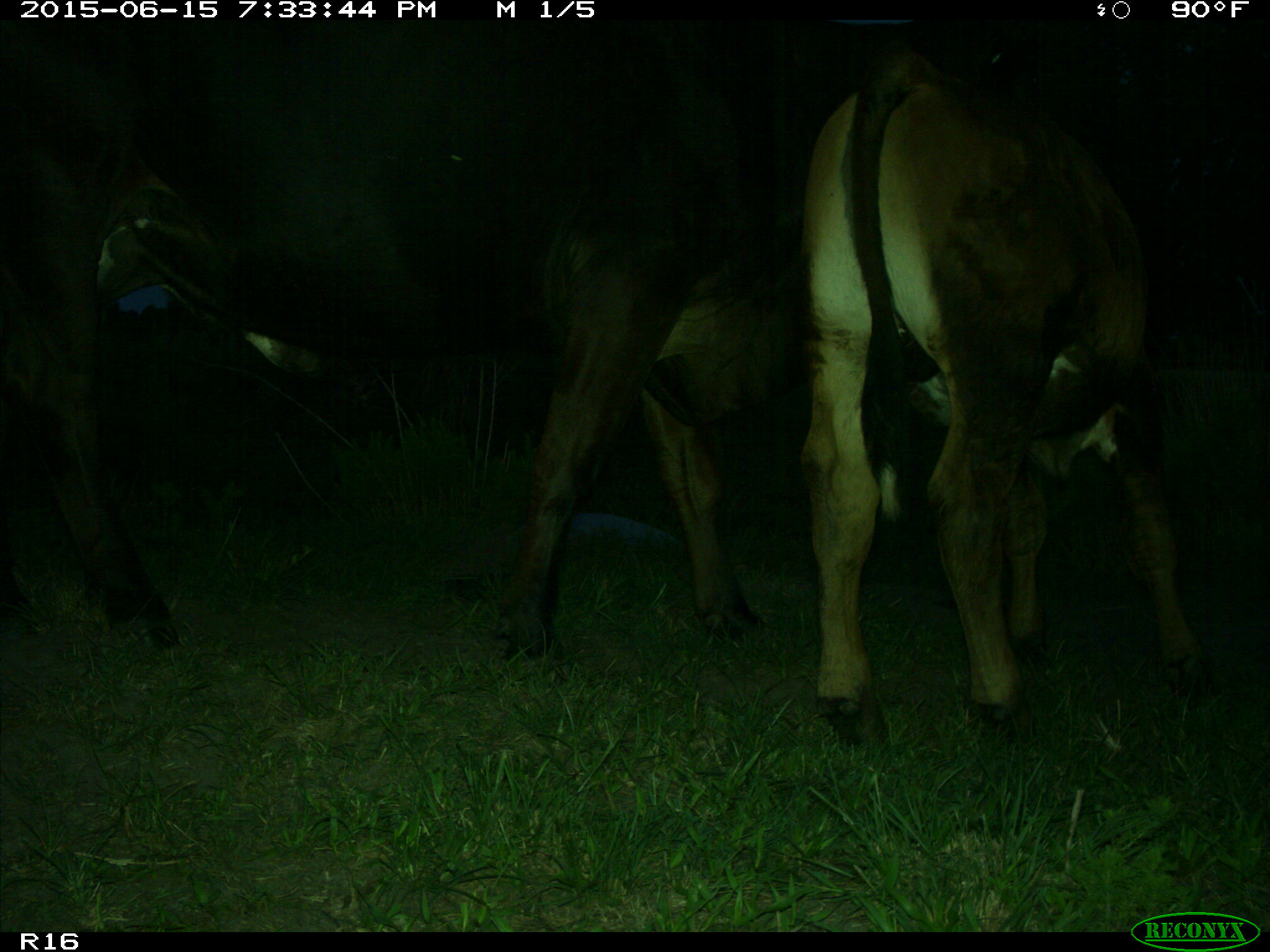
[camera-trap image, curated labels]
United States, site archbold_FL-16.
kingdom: Animalia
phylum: Chordata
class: Mammalia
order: Artiodactyla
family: Bovidae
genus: Bos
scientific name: Bos taurus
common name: domestic cow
Bos taurus (domestic cow).